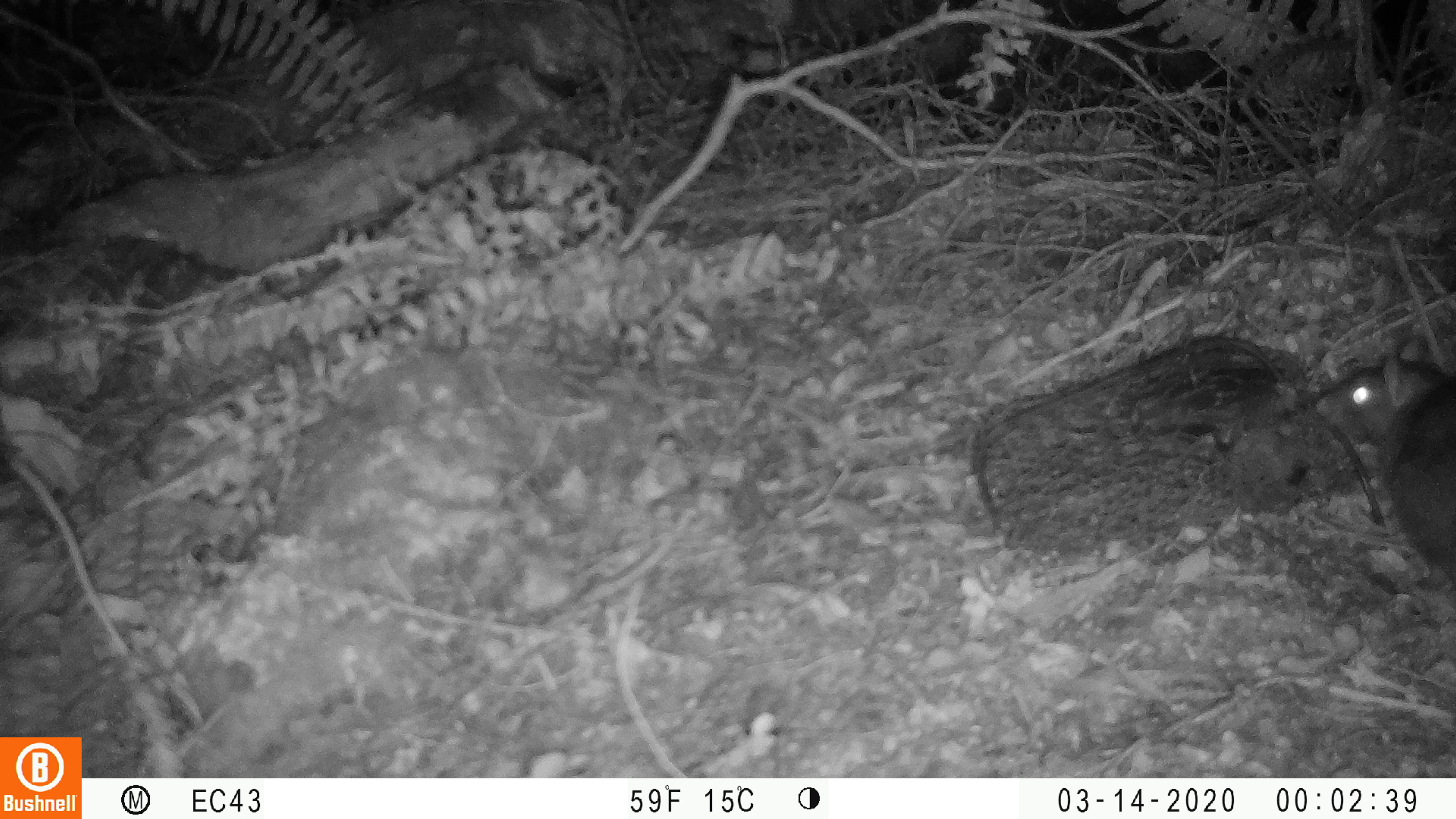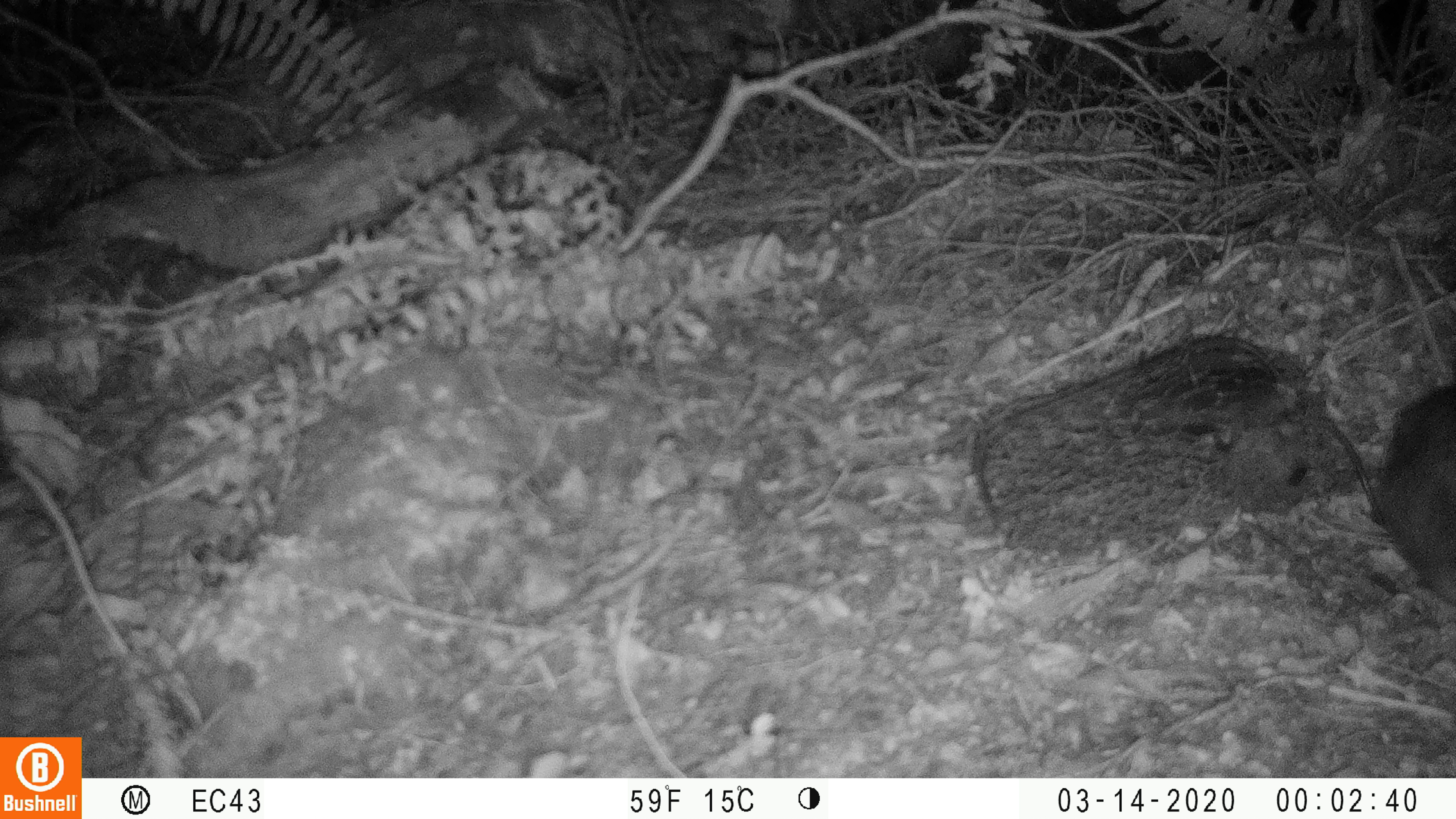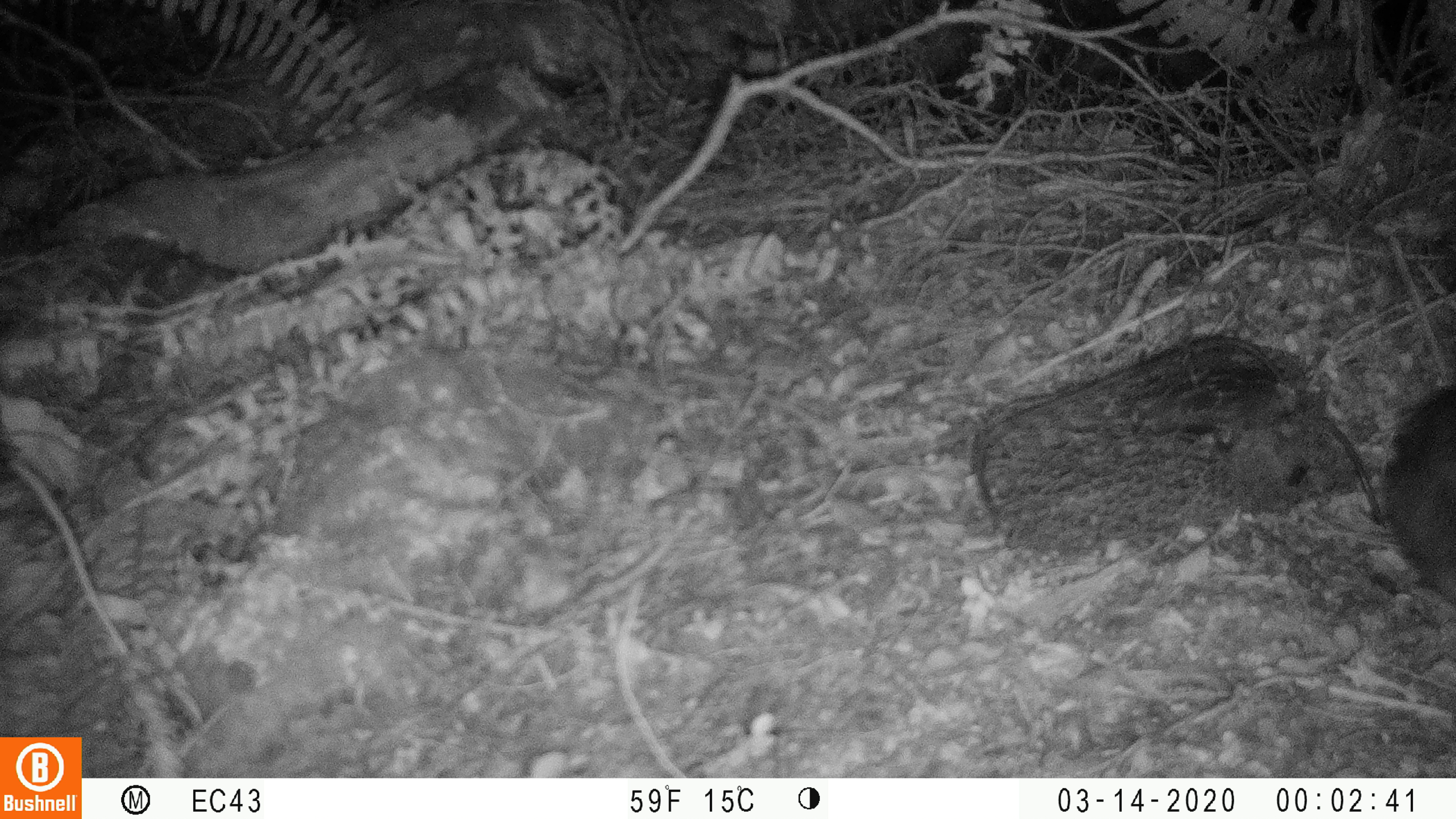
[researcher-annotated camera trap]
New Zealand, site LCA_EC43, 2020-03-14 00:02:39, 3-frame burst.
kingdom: Animalia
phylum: Chordata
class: Mammalia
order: Rodentia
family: Muridae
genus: Rattus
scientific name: Rattus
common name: rat